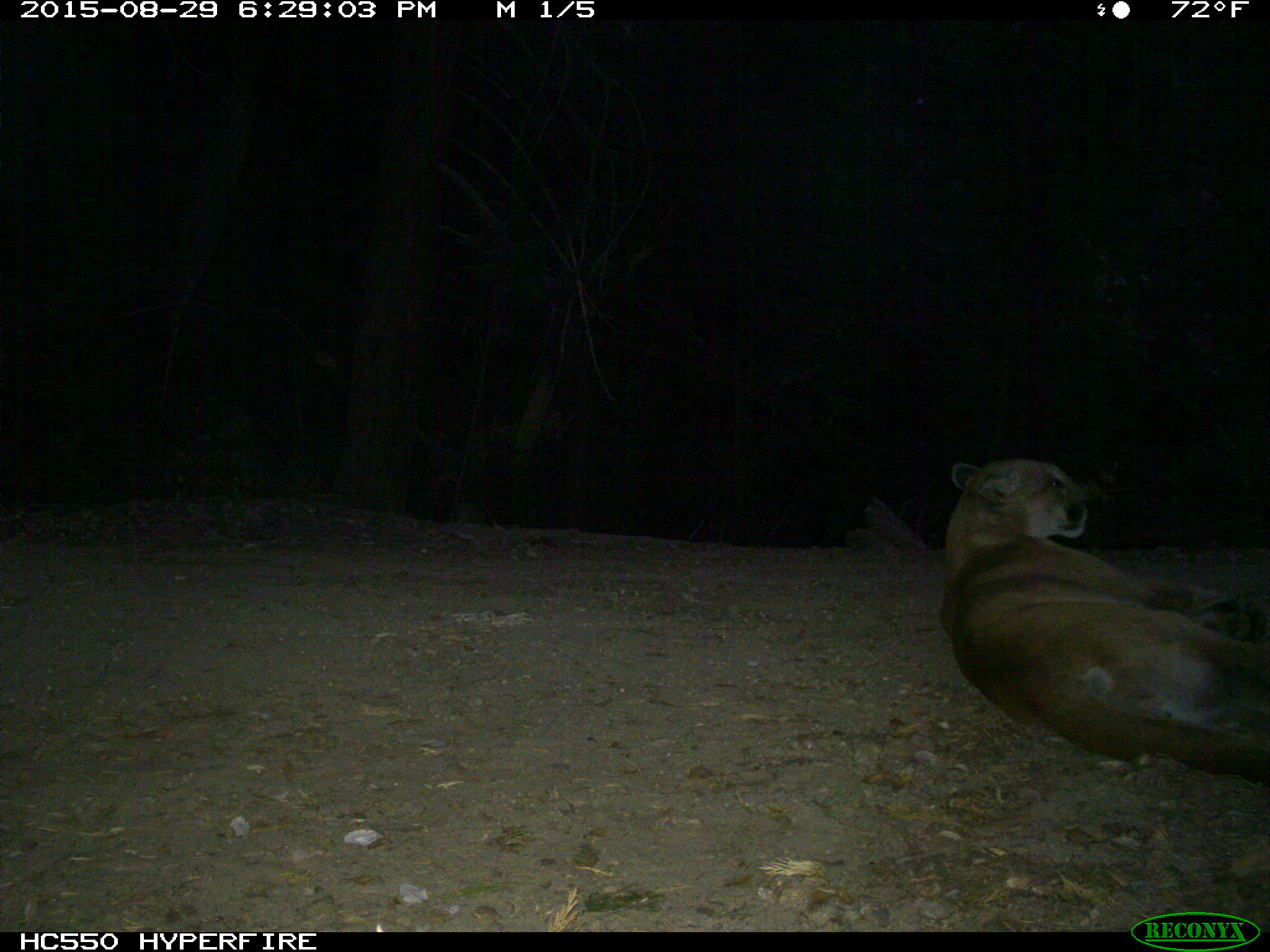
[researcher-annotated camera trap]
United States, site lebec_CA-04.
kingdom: Animalia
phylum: Chordata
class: Mammalia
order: Carnivora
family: Felidae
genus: Puma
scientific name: Puma concolor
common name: mountain lion